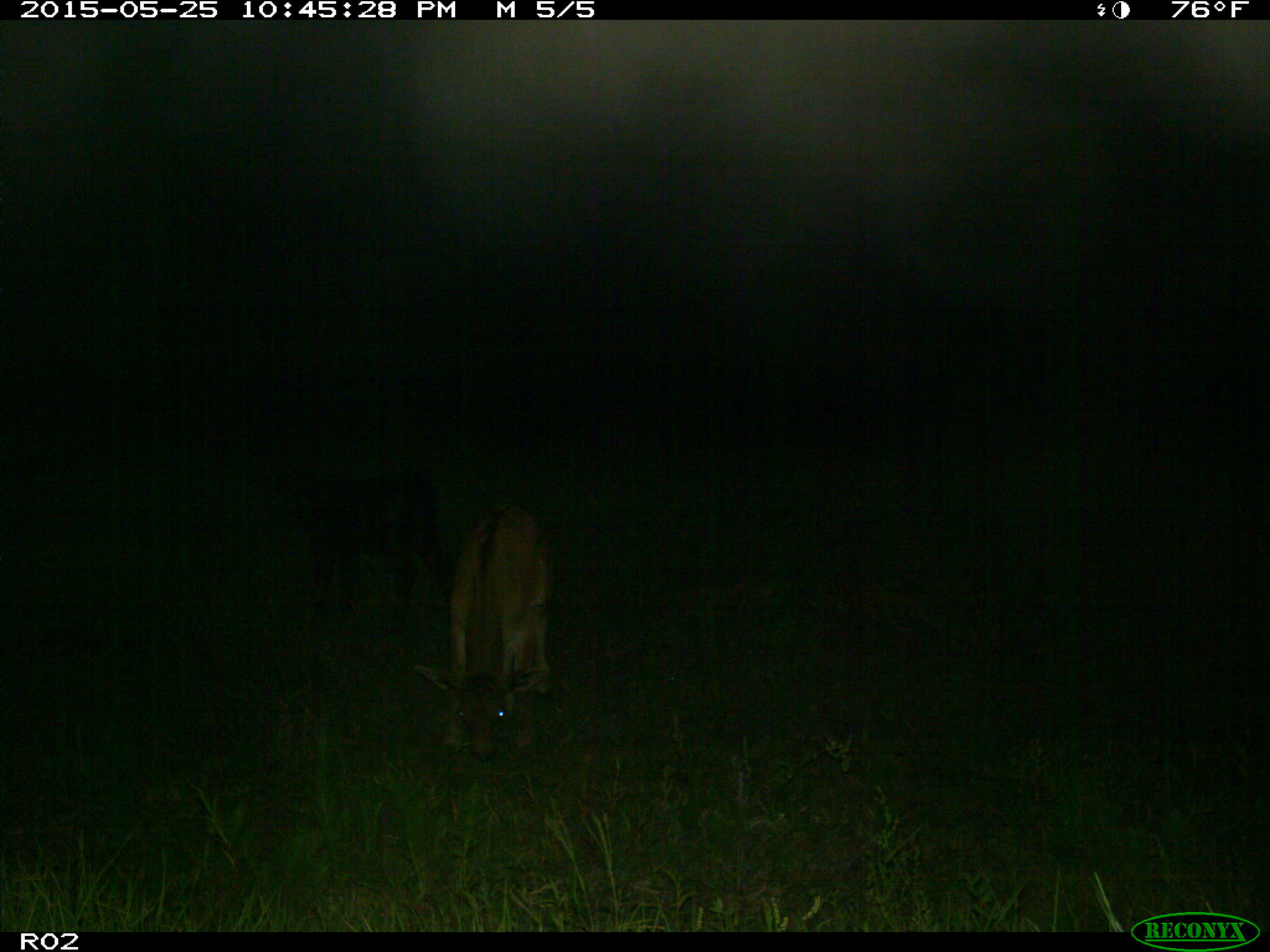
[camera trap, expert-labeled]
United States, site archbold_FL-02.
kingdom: Animalia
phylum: Chordata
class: Mammalia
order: Artiodactyla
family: Bovidae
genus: Bos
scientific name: Bos taurus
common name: domestic cow